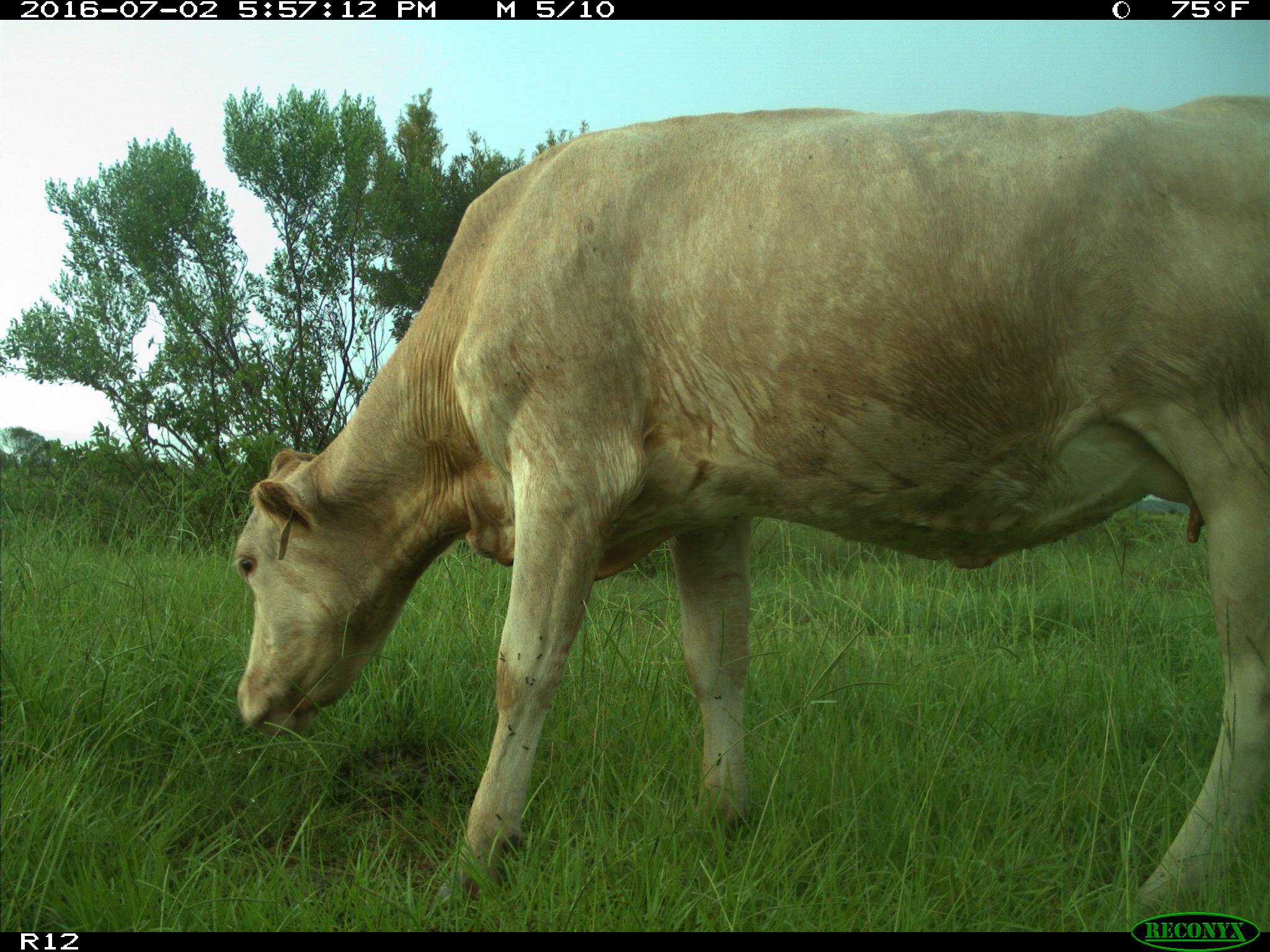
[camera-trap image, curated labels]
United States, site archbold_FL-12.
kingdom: Animalia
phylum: Chordata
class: Mammalia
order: Artiodactyla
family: Bovidae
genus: Bos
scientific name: Bos taurus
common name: domestic cow